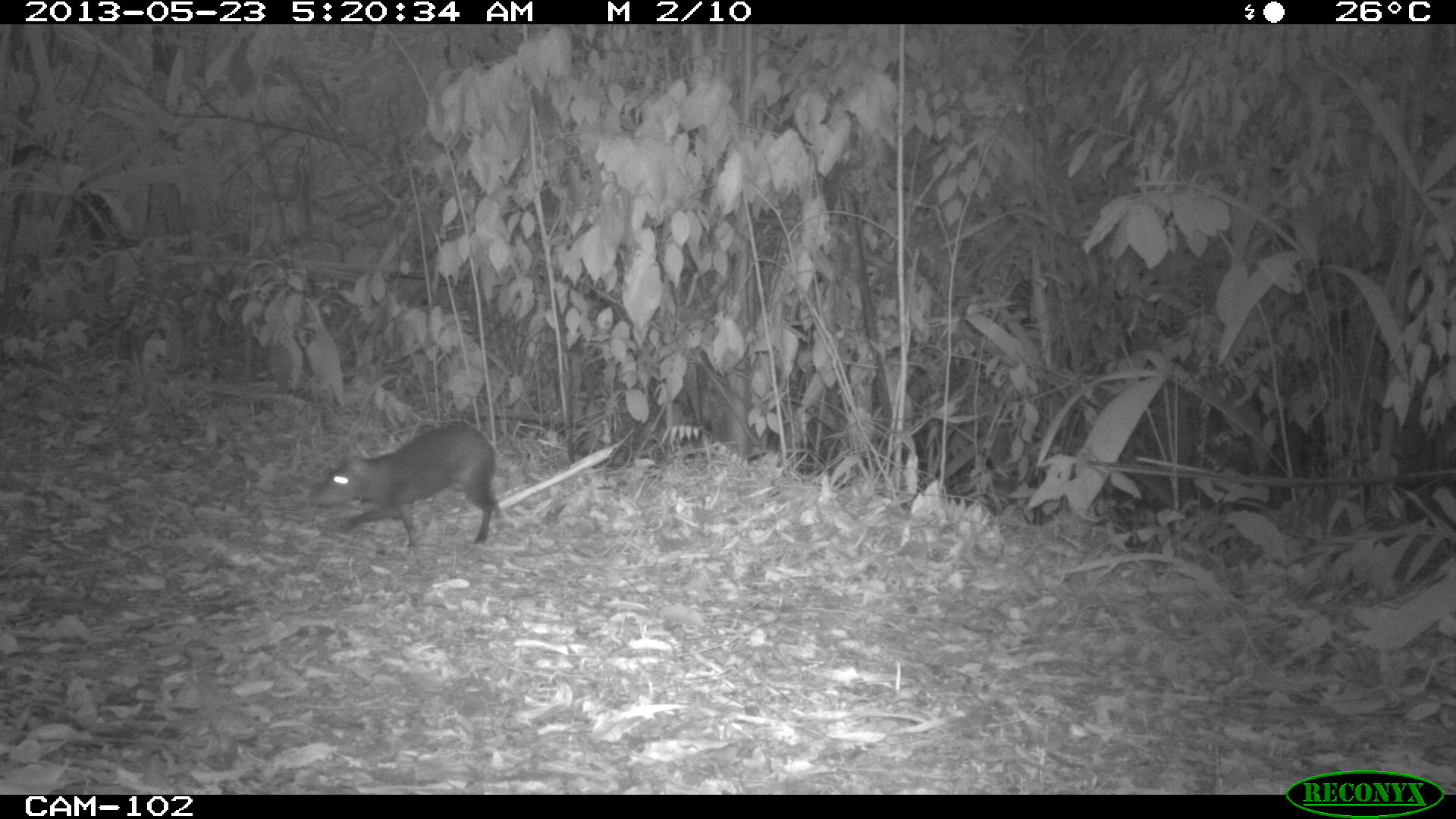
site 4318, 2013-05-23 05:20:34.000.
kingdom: Animalia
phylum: Chordata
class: Mammalia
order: Rodentia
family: Dasyproctidae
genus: Dasyprocta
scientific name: Dasyprocta punctata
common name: central american agouti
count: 1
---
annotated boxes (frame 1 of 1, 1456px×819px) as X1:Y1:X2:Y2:
dasyprocta punctata: 307:420:505:548